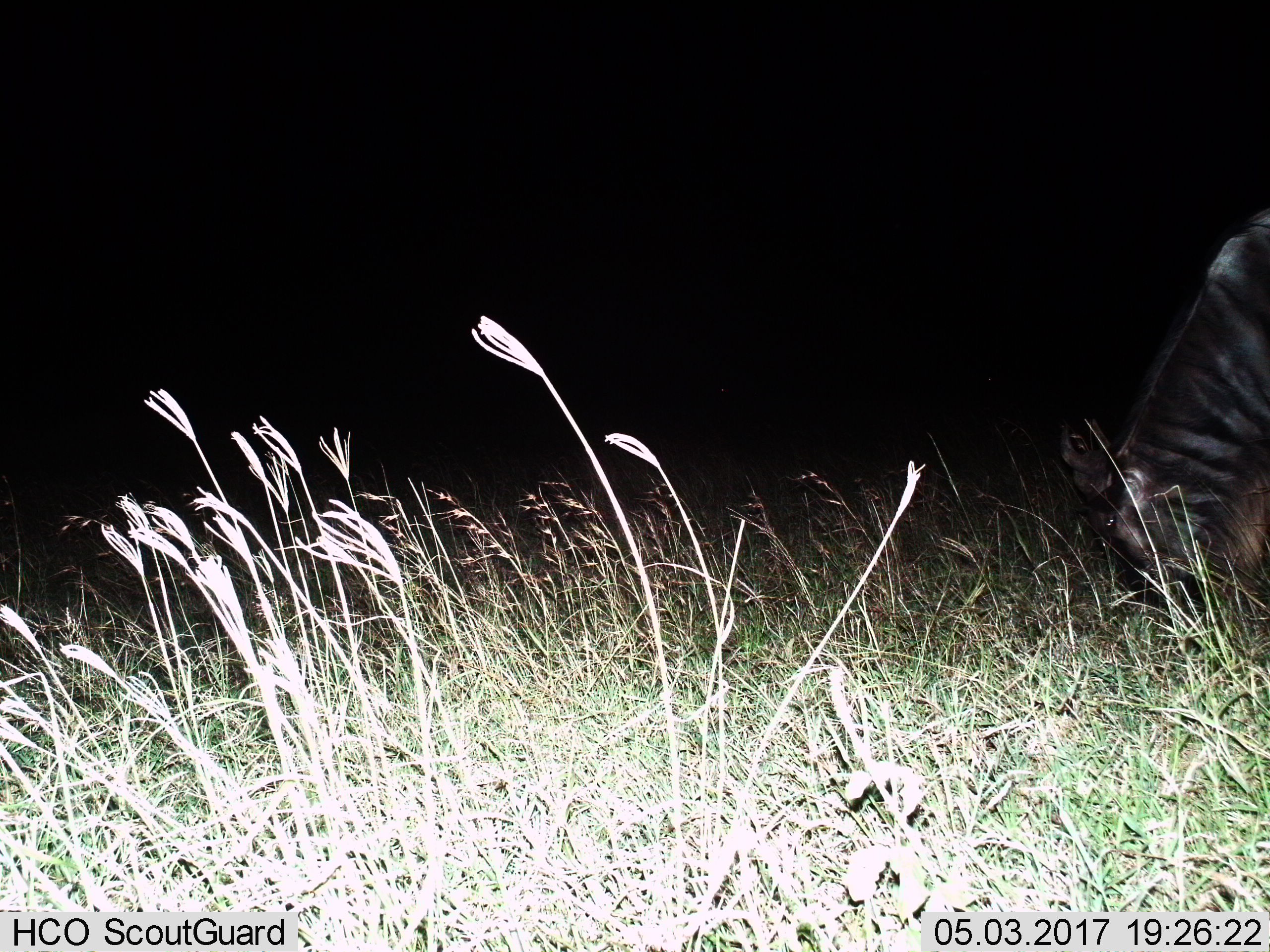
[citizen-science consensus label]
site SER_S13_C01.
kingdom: Animalia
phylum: Chordata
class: Mammalia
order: Artiodactyla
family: Bovidae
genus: Connochaetes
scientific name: Connochaetes taurinus taurinus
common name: blue wildebeest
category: wildebeestblue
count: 1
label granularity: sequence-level